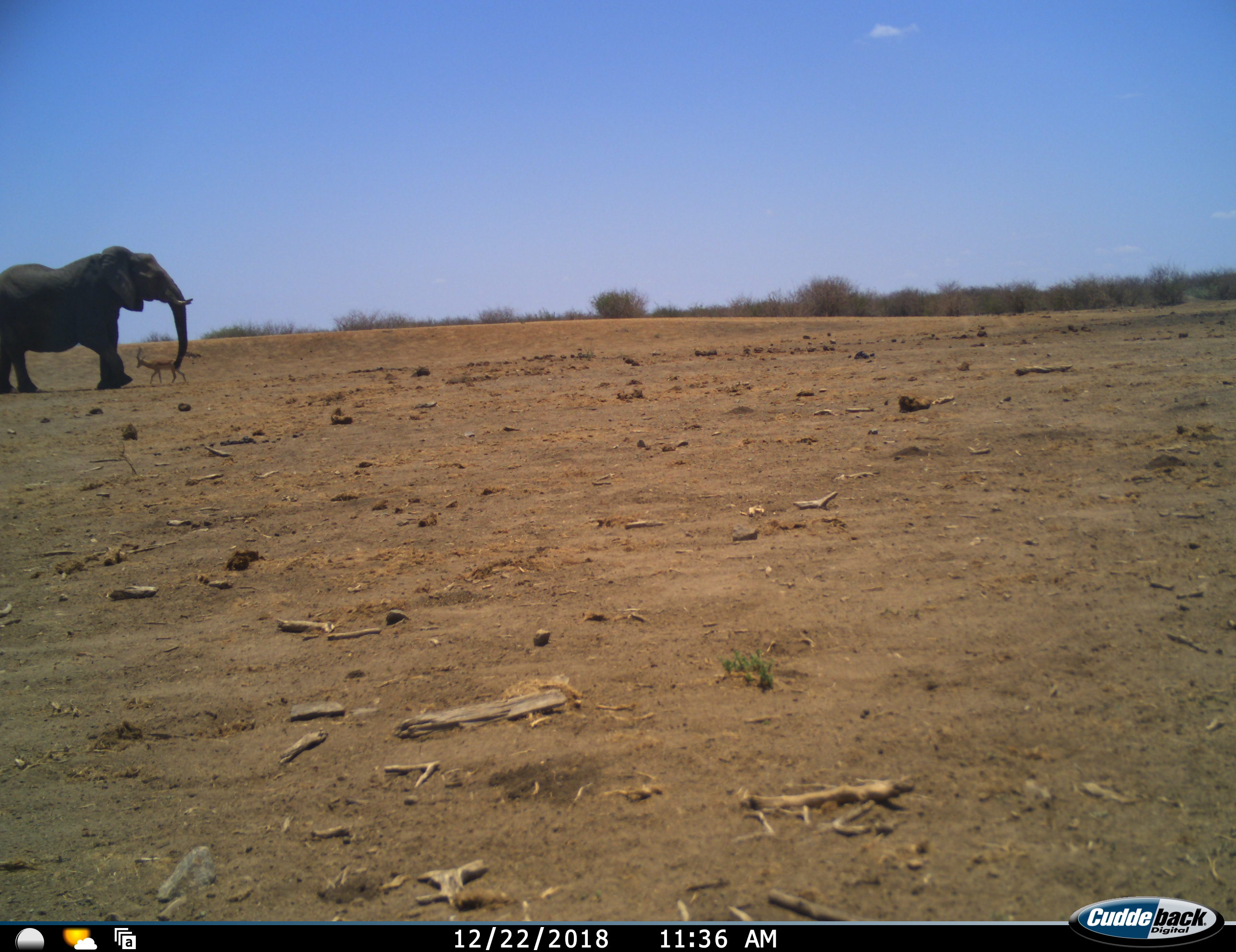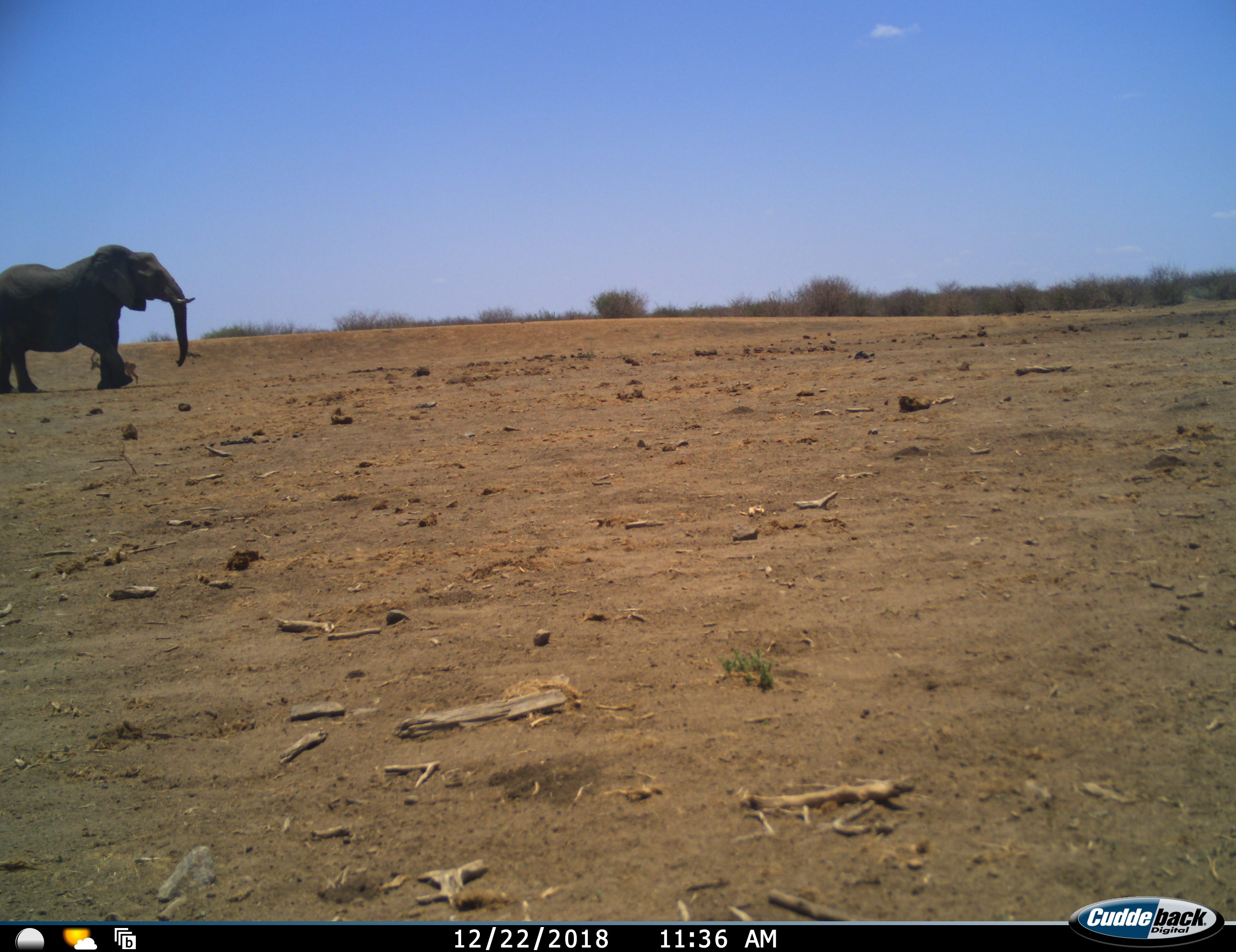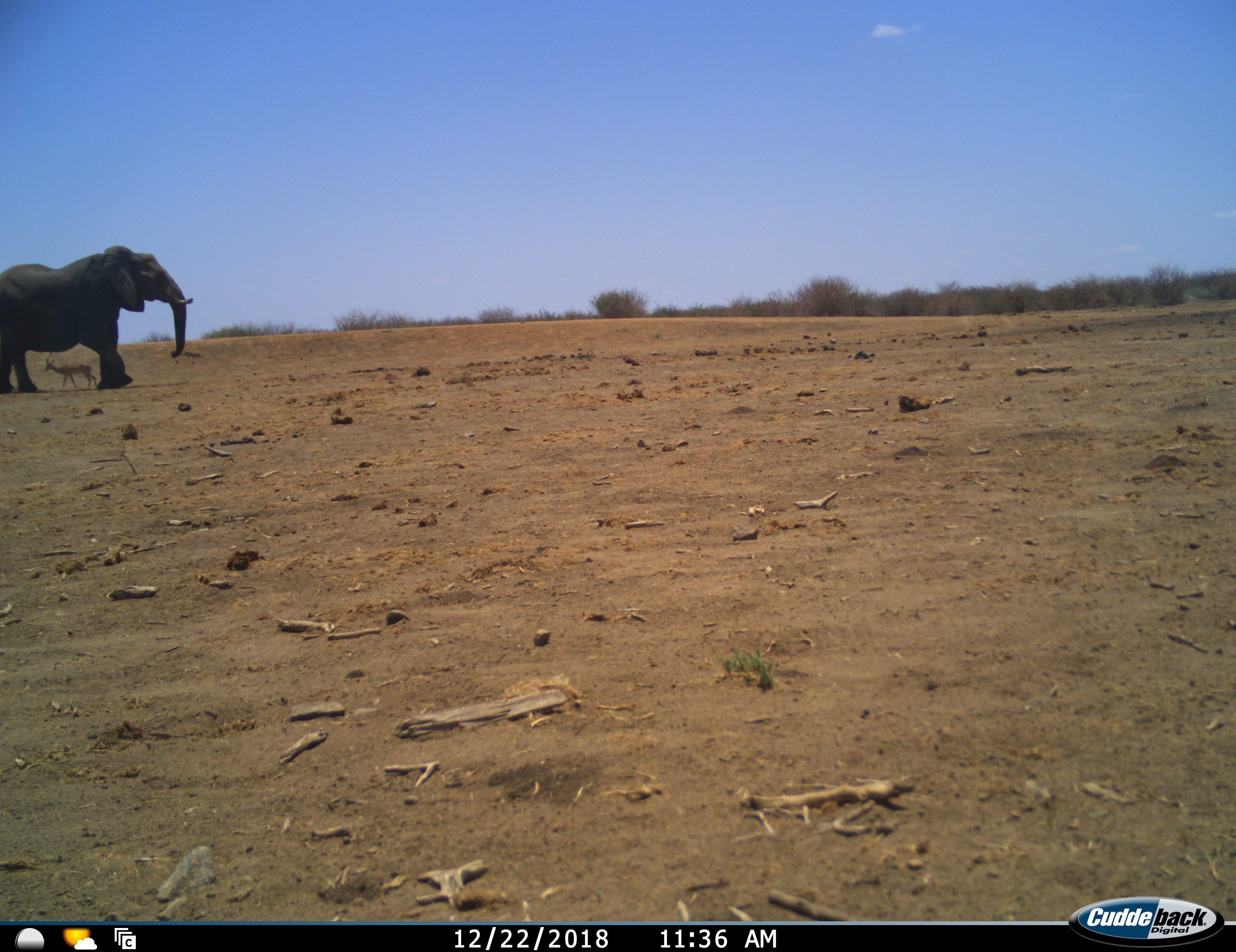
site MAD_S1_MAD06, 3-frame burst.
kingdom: Animalia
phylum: Chordata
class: Mammalia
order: Proboscidea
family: Elephantidae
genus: Loxodonta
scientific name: Loxodonta africana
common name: african bush elephant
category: elephant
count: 1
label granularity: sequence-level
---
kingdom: Animalia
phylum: Chordata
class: Mammalia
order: Artiodactyla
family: Bovidae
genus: Aepyceros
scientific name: Aepyceros melampus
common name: impala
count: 1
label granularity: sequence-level